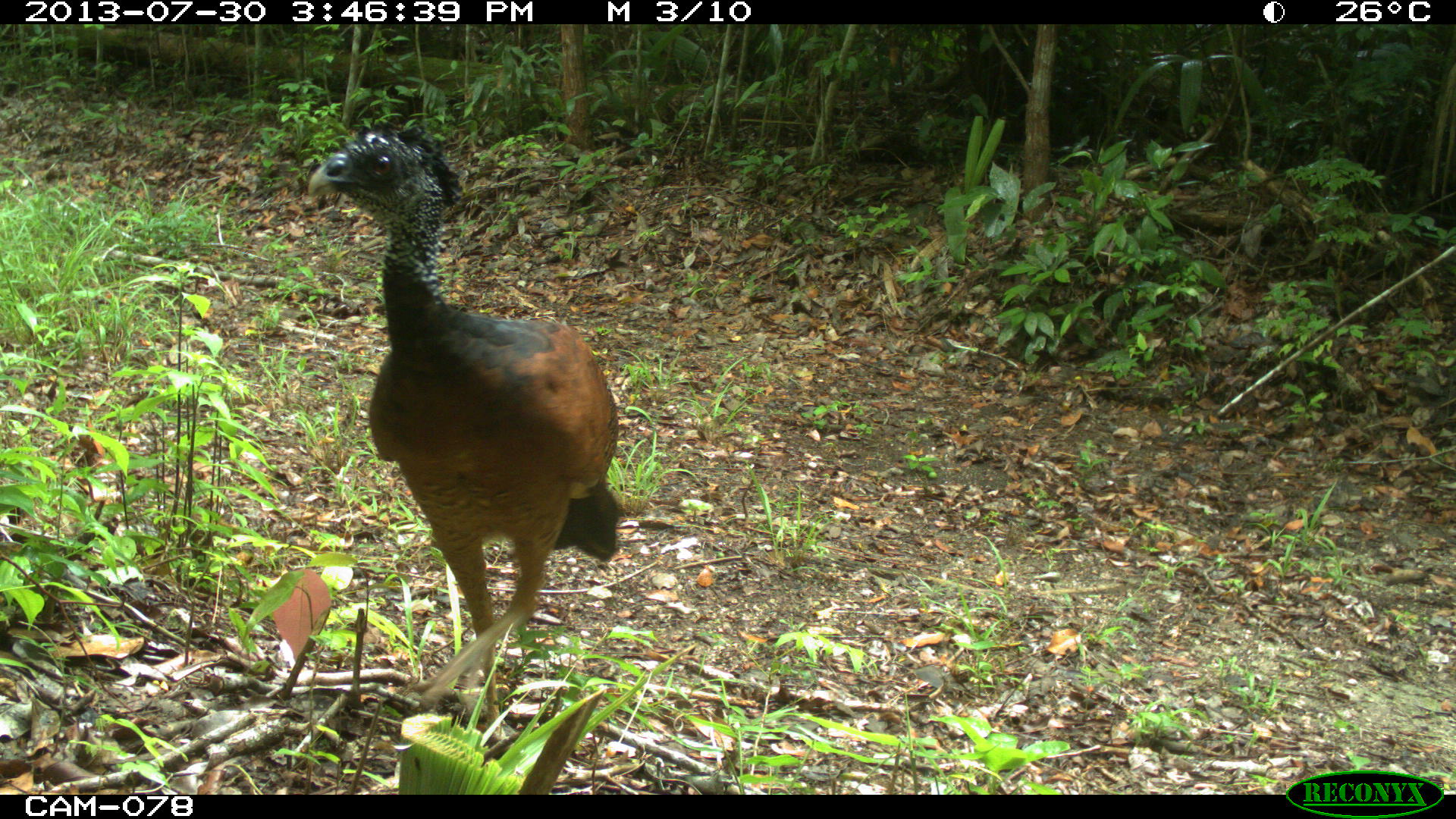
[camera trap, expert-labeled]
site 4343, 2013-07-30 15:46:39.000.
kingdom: Animalia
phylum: Chordata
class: Aves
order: Galliformes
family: Cracidae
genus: Crax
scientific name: Crax rubra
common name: great curassow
Crax rubra (great curassow), count 1, sex female.